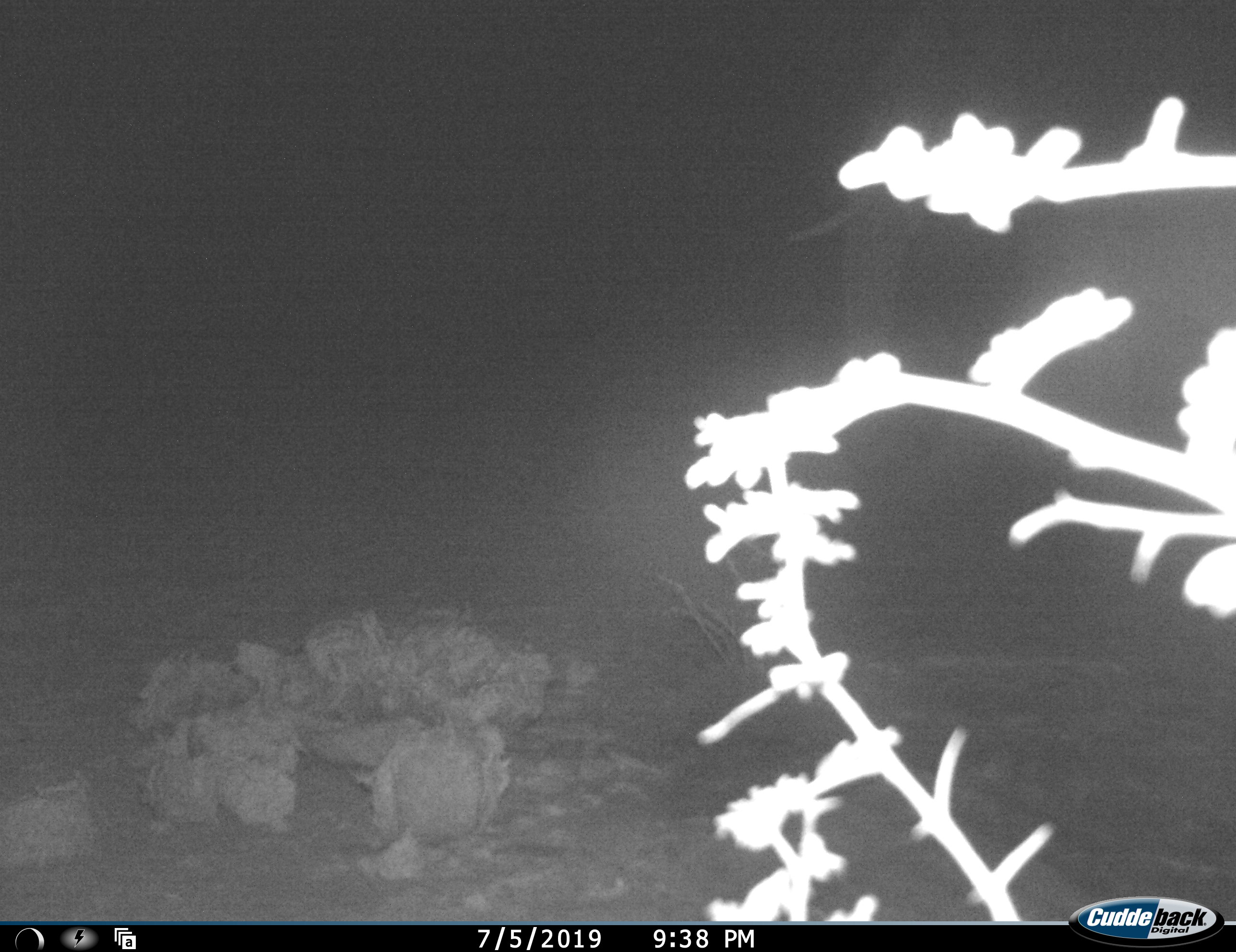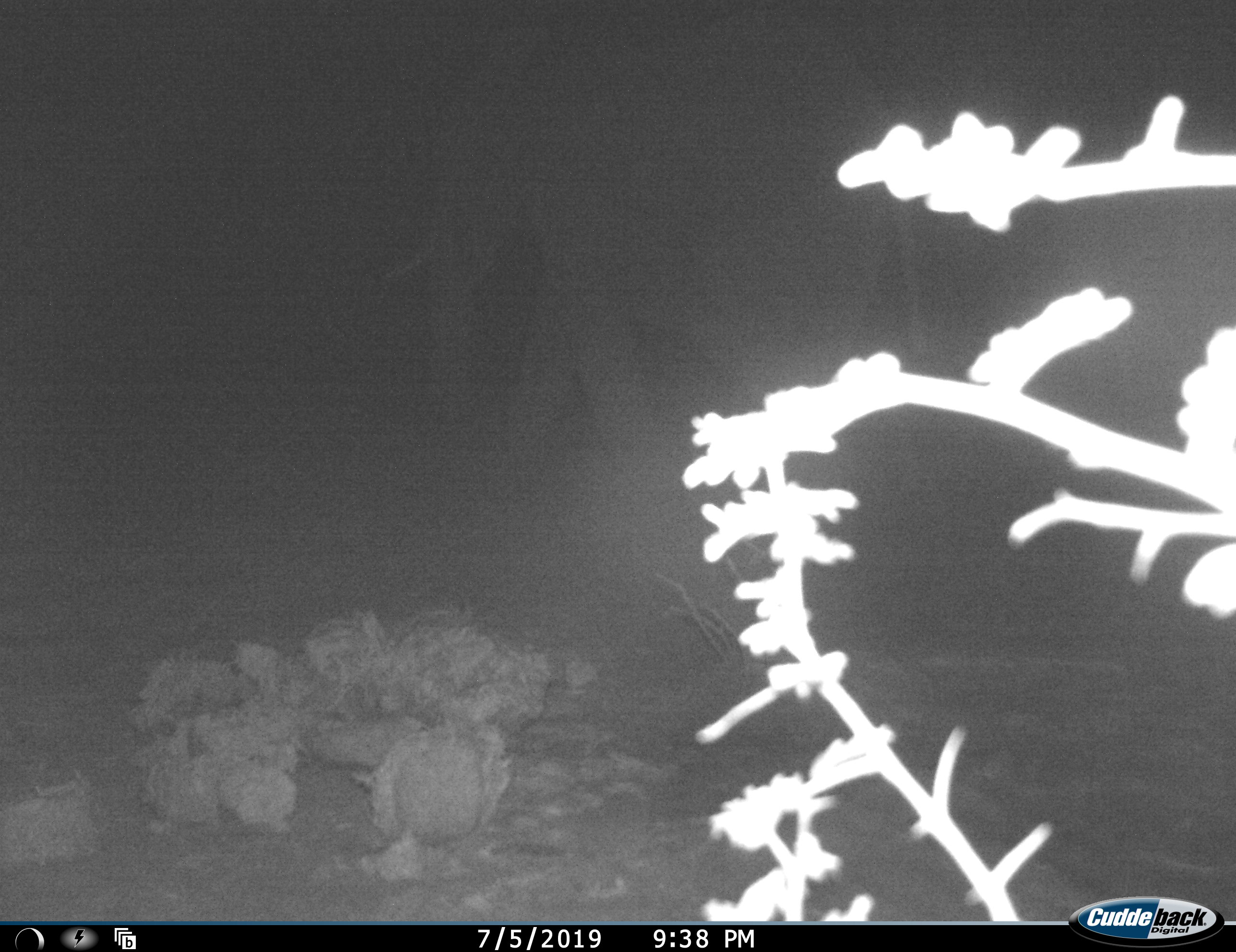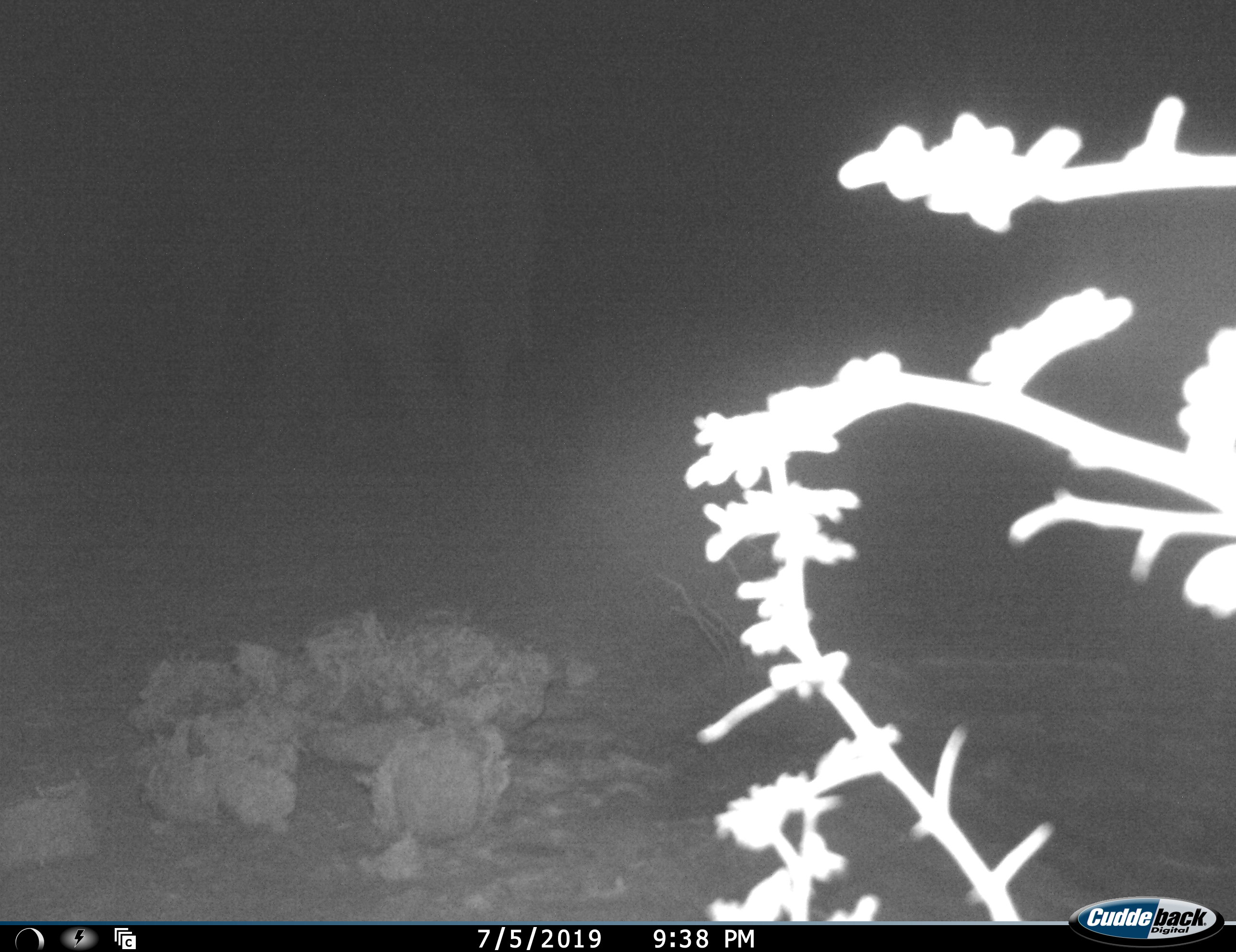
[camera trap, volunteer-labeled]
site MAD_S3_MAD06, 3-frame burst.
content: unidentified animal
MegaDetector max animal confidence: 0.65